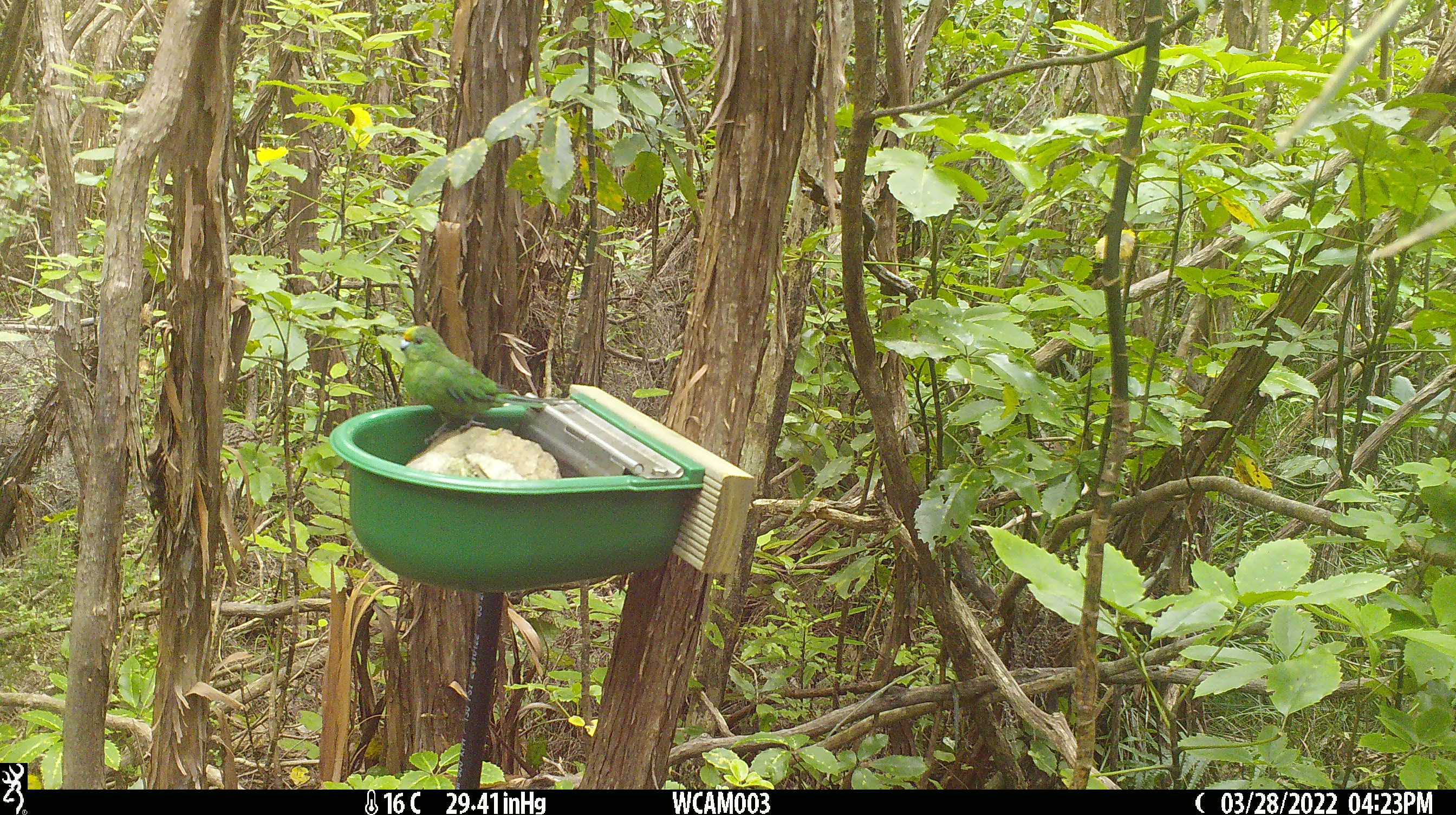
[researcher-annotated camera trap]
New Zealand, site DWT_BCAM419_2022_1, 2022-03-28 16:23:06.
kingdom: Animalia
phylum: Chordata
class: Aves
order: Psittaciformes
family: Psittaculidae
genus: Cyanoramphus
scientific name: Cyanoramphus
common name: parakeet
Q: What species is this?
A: Parakeet (Cyanoramphus).